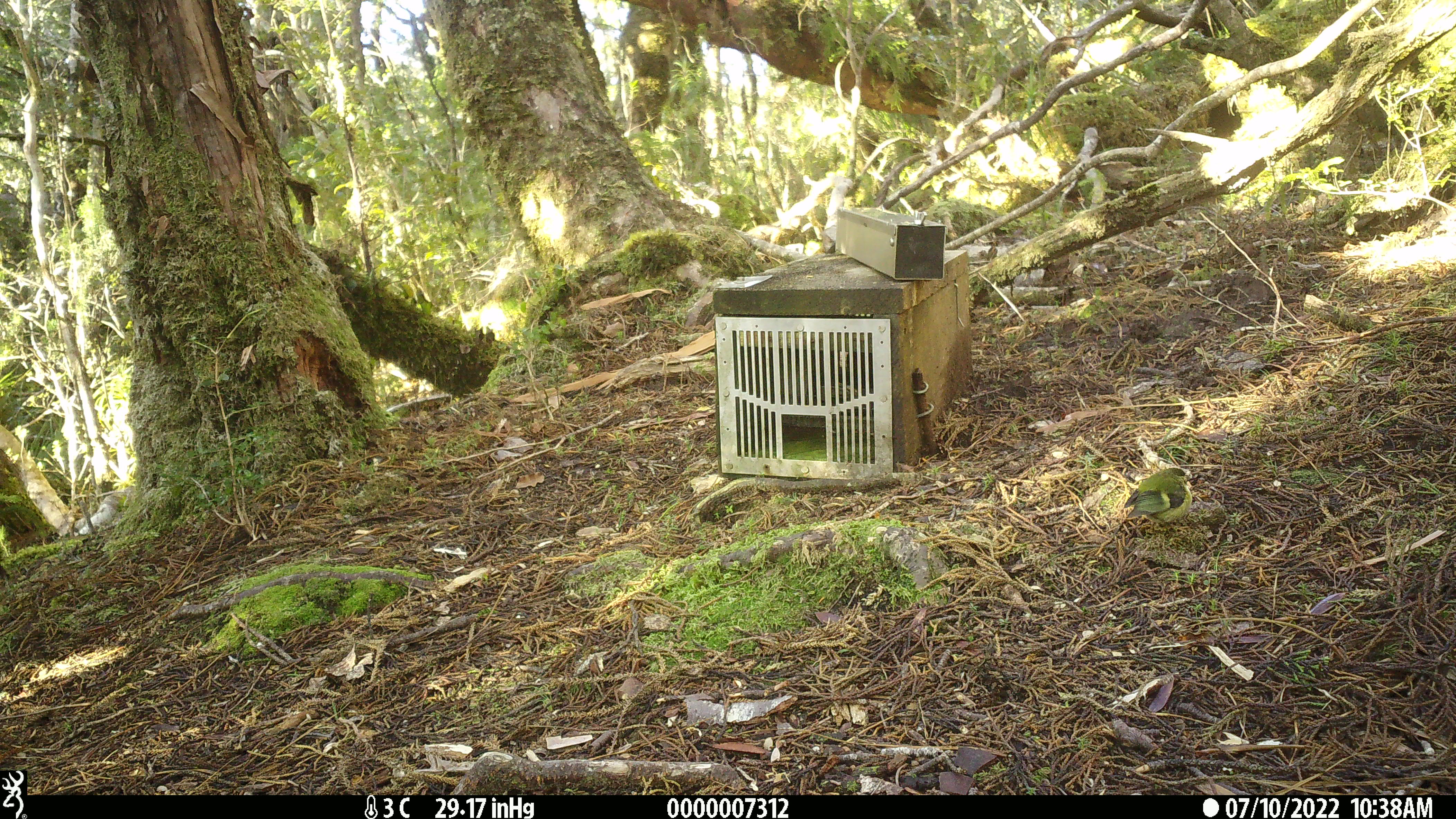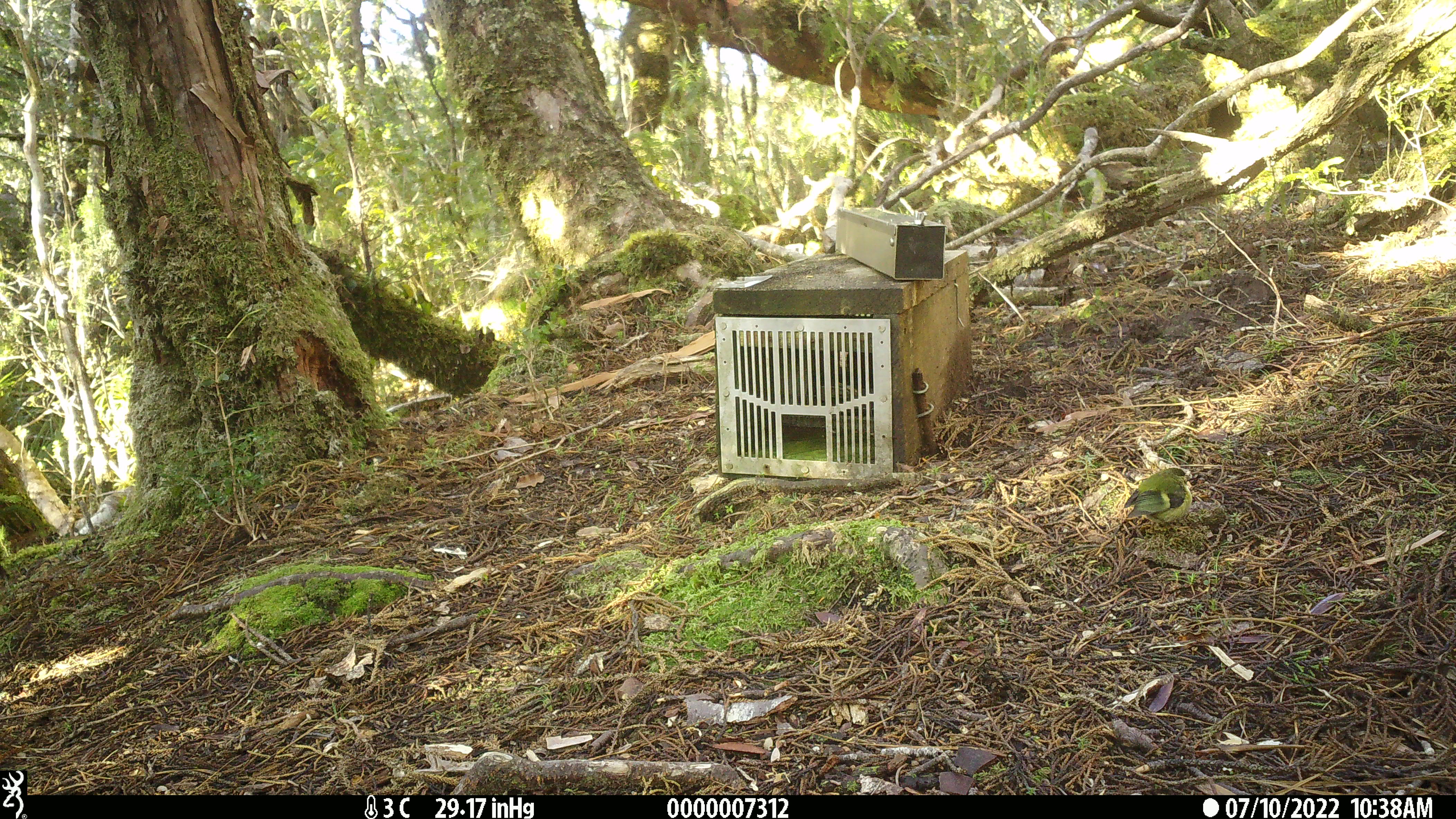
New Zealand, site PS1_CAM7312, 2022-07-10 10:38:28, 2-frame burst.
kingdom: Animalia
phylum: Chordata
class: Aves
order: Passeriformes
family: Acanthisittidae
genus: Acanthisitta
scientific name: Acanthisitta chloris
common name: rifleman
Rifleman (Acanthisitta chloris).